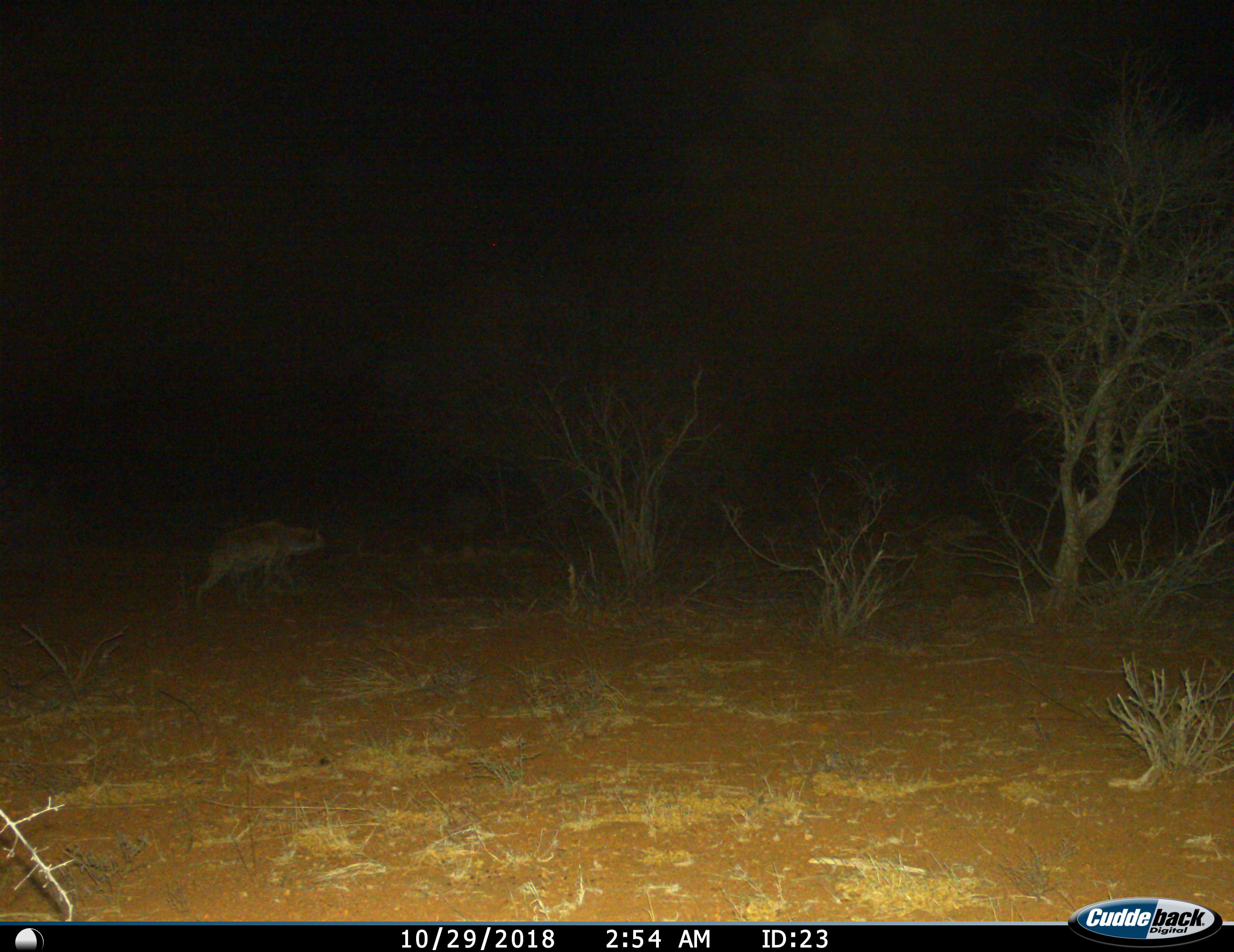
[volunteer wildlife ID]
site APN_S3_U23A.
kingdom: Animalia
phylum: Chordata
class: Mammalia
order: Carnivora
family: Hyaenidae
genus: Crocuta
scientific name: Crocuta crocuta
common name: spotted hyena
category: hyenaspotted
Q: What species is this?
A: Hyenaspotted (spotted hyena) (Crocuta crocuta).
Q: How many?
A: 1.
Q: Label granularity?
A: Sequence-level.